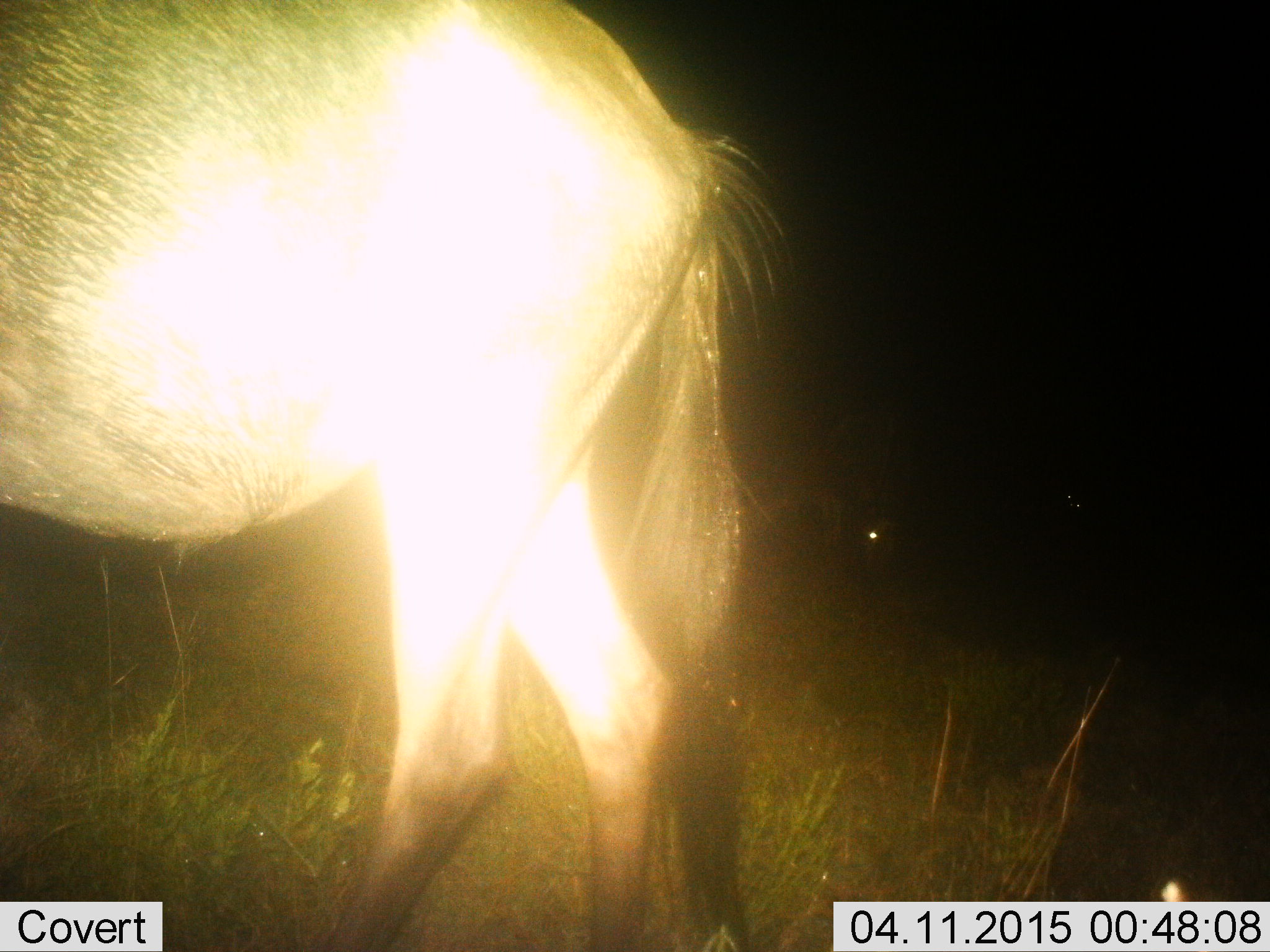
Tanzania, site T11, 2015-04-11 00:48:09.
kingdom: Animalia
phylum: Chordata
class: Mammalia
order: Artiodactyla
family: Bovidae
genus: Connochaetes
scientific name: Connochaetes taurinus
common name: blue wildebeest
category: wildebeest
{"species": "wildebeest (blue wildebeest) (Connochaetes taurinus)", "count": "1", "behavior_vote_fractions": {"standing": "91%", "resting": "0%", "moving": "9%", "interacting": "0%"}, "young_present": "0%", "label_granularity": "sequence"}